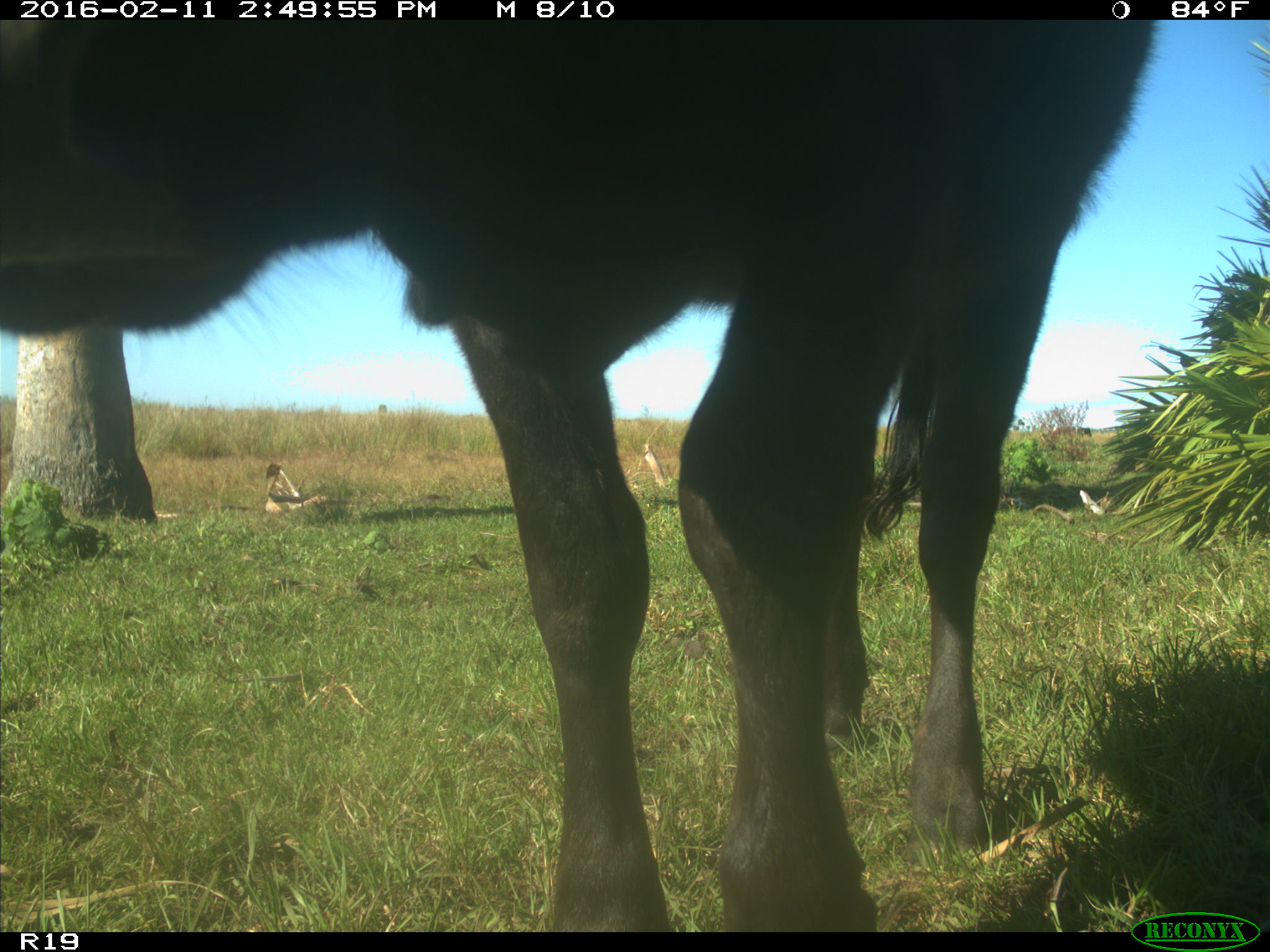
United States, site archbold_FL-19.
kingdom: Animalia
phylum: Chordata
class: Mammalia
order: Artiodactyla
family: Bovidae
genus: Bos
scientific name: Bos taurus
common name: domestic cow